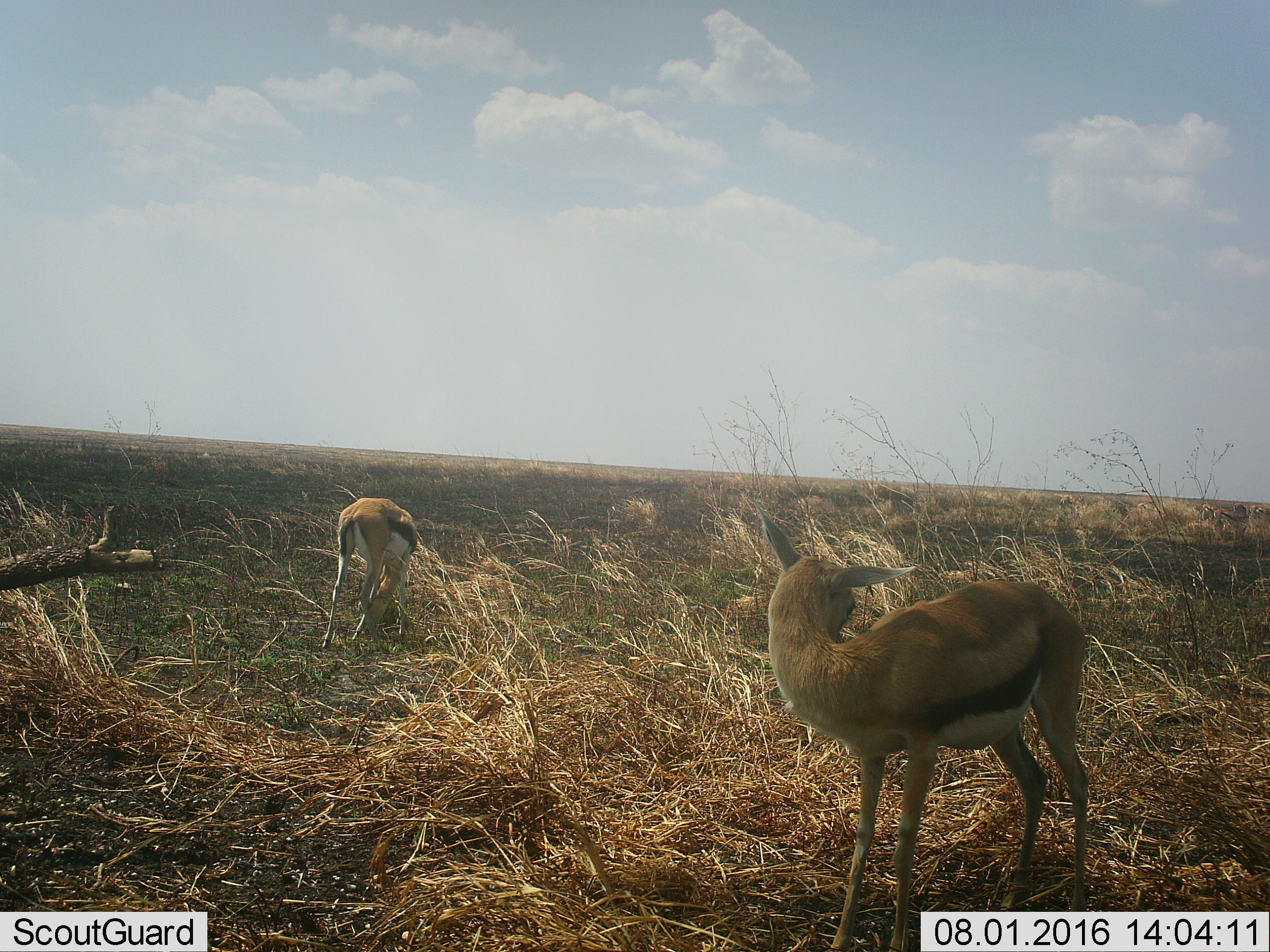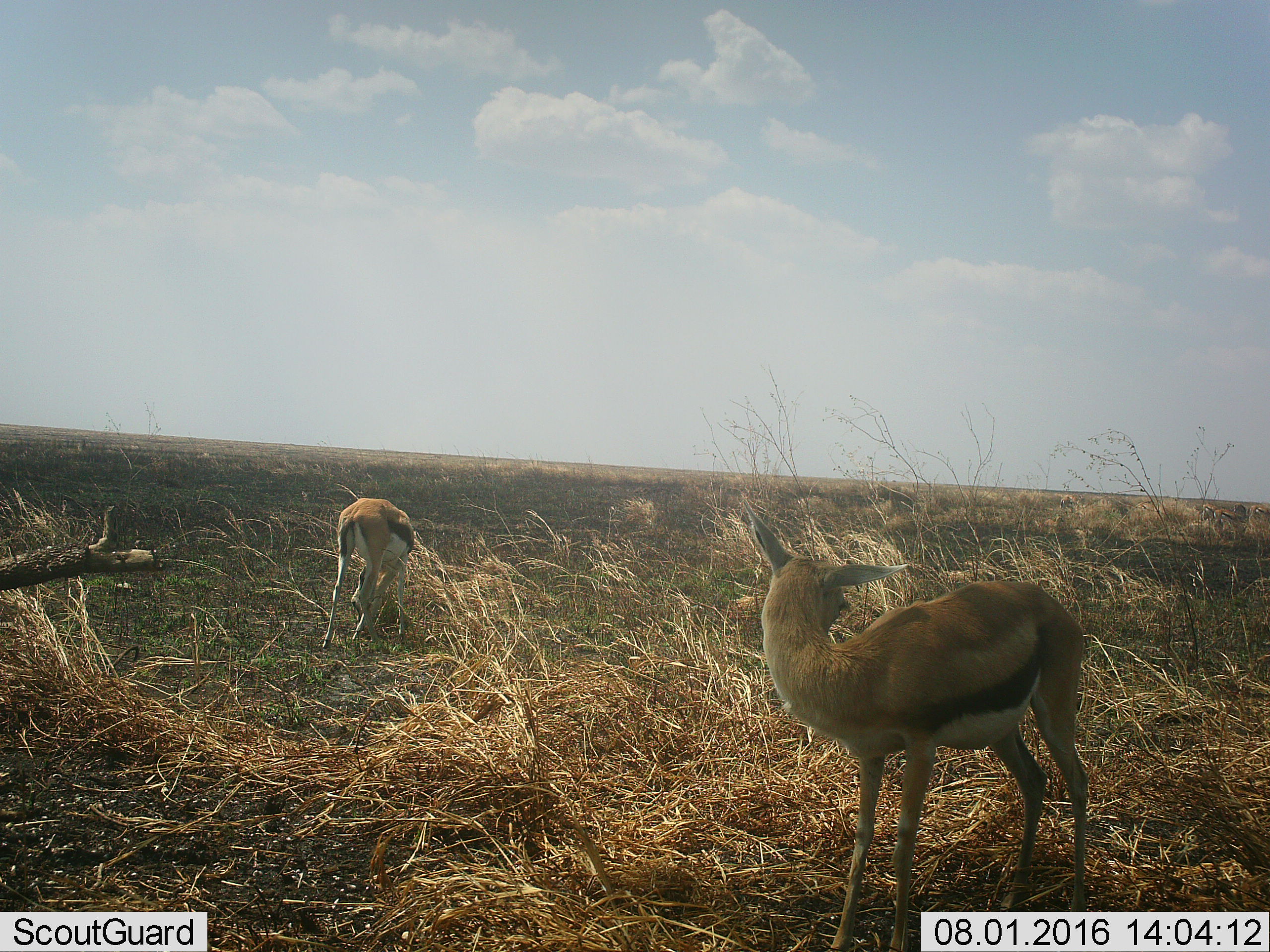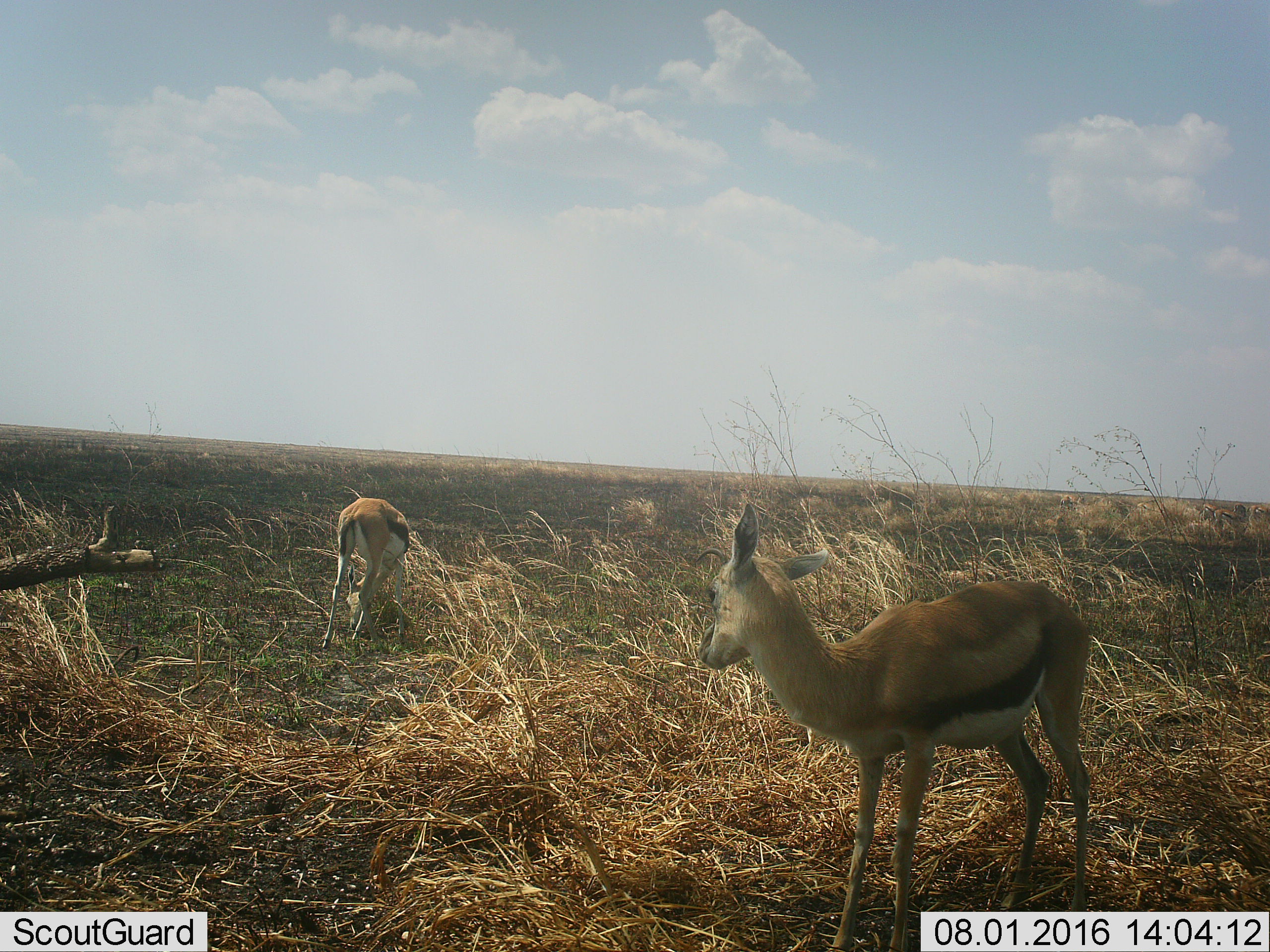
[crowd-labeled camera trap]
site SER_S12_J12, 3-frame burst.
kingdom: Animalia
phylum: Chordata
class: Mammalia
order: Artiodactyla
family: Bovidae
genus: Eudorcas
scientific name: Eudorcas thomsonii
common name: thomson's gazelle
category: gazellethomsons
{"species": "gazellethomsons (thomson's gazelle) (Eudorcas thomsonii)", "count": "2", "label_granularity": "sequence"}